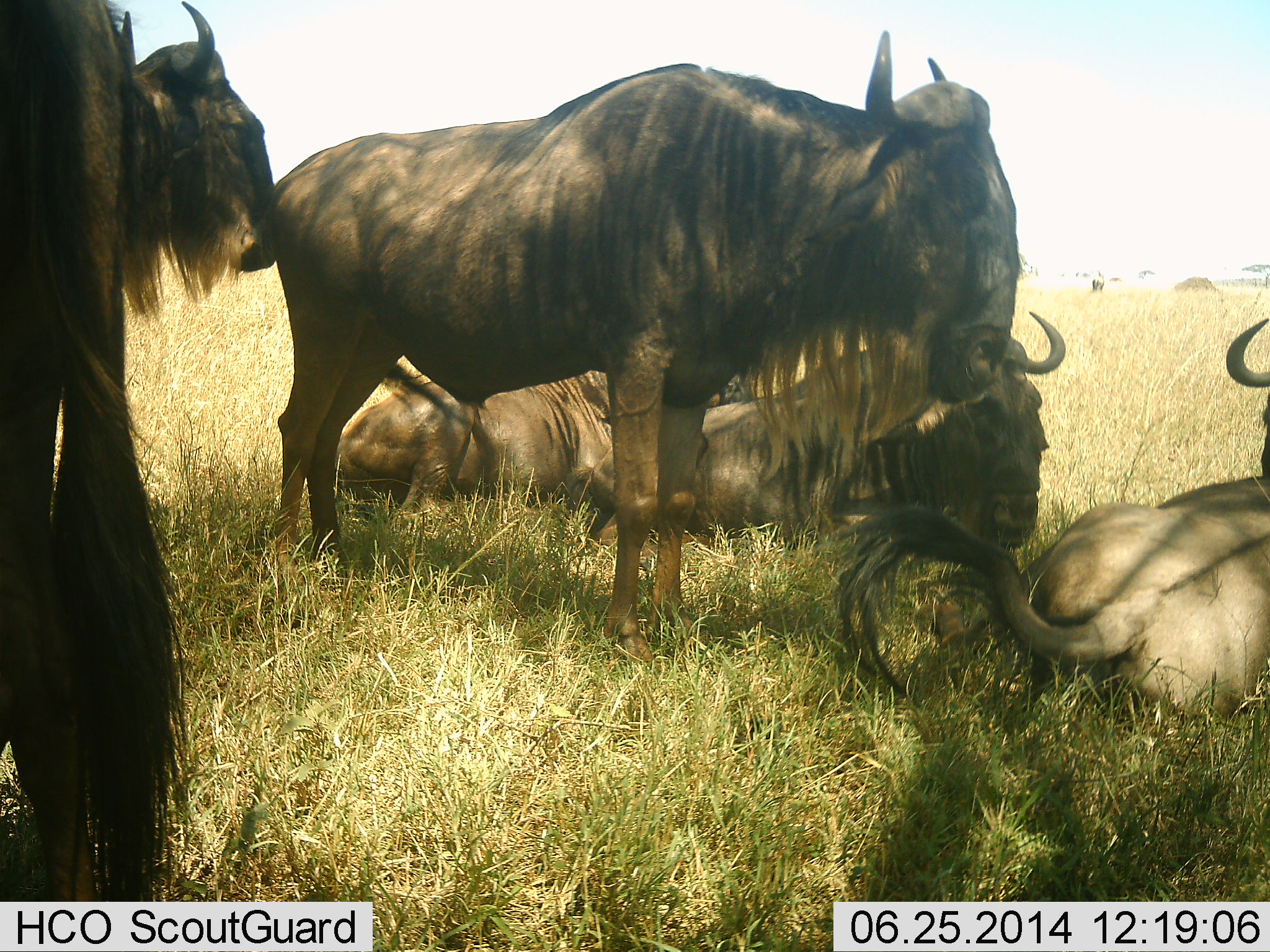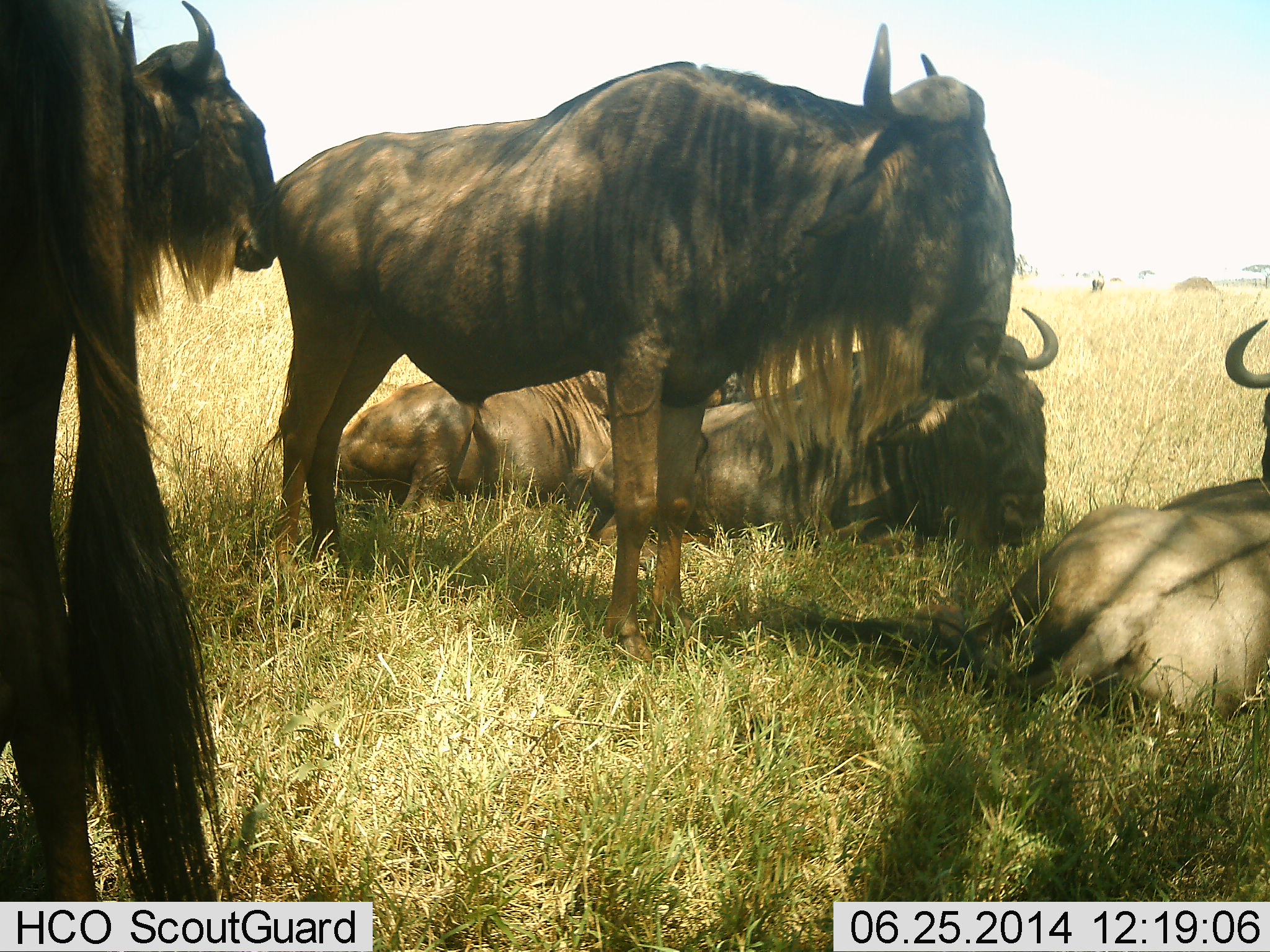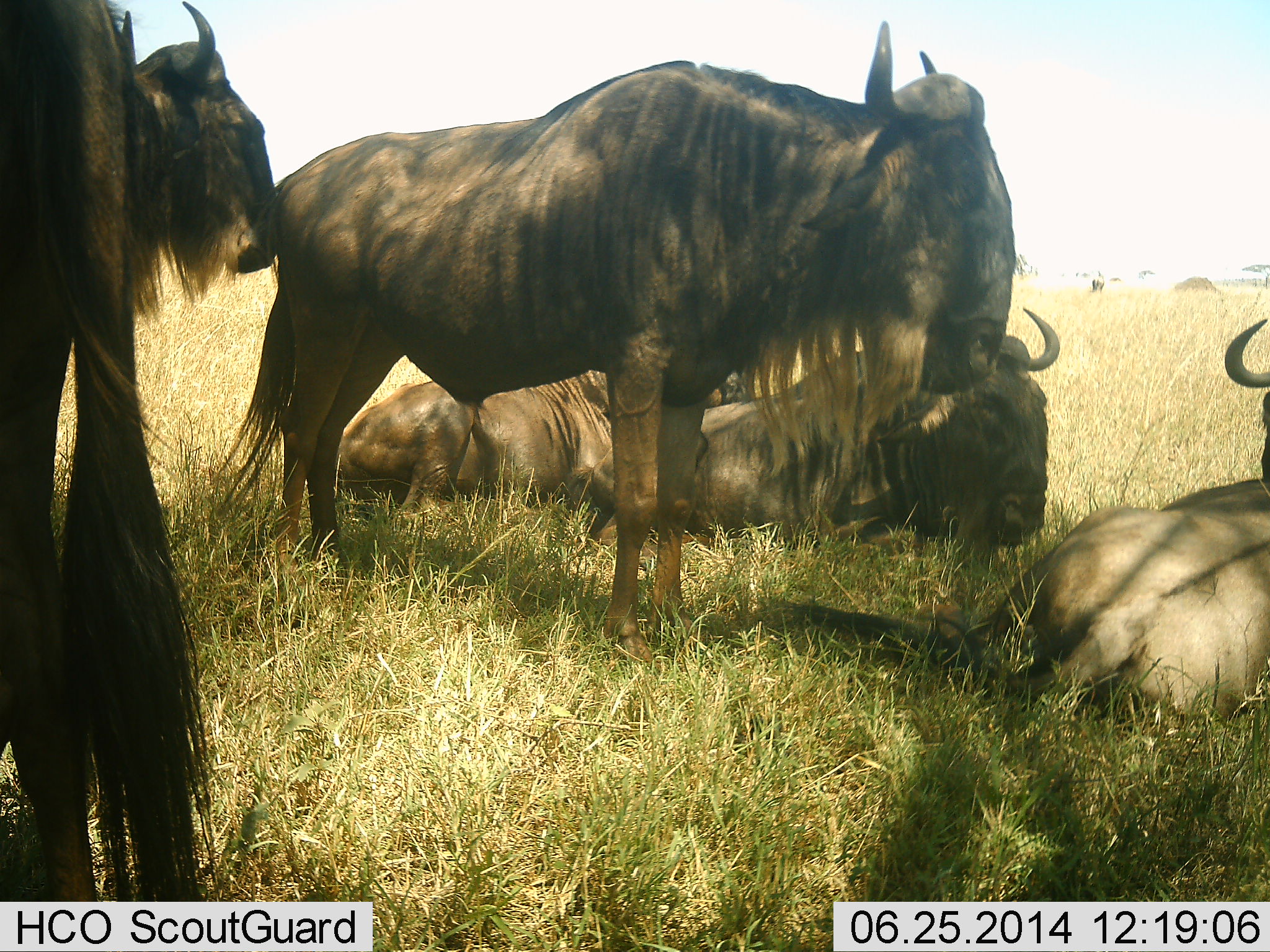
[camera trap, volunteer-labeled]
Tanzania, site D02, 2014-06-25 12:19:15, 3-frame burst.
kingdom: Animalia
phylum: Chordata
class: Mammalia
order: Artiodactyla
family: Bovidae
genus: Connochaetes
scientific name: Connochaetes taurinus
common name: blue wildebeest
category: wildebeest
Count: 6.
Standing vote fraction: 80%.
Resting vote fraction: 100%.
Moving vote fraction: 0%.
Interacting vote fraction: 0%.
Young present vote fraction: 0%.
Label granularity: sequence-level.